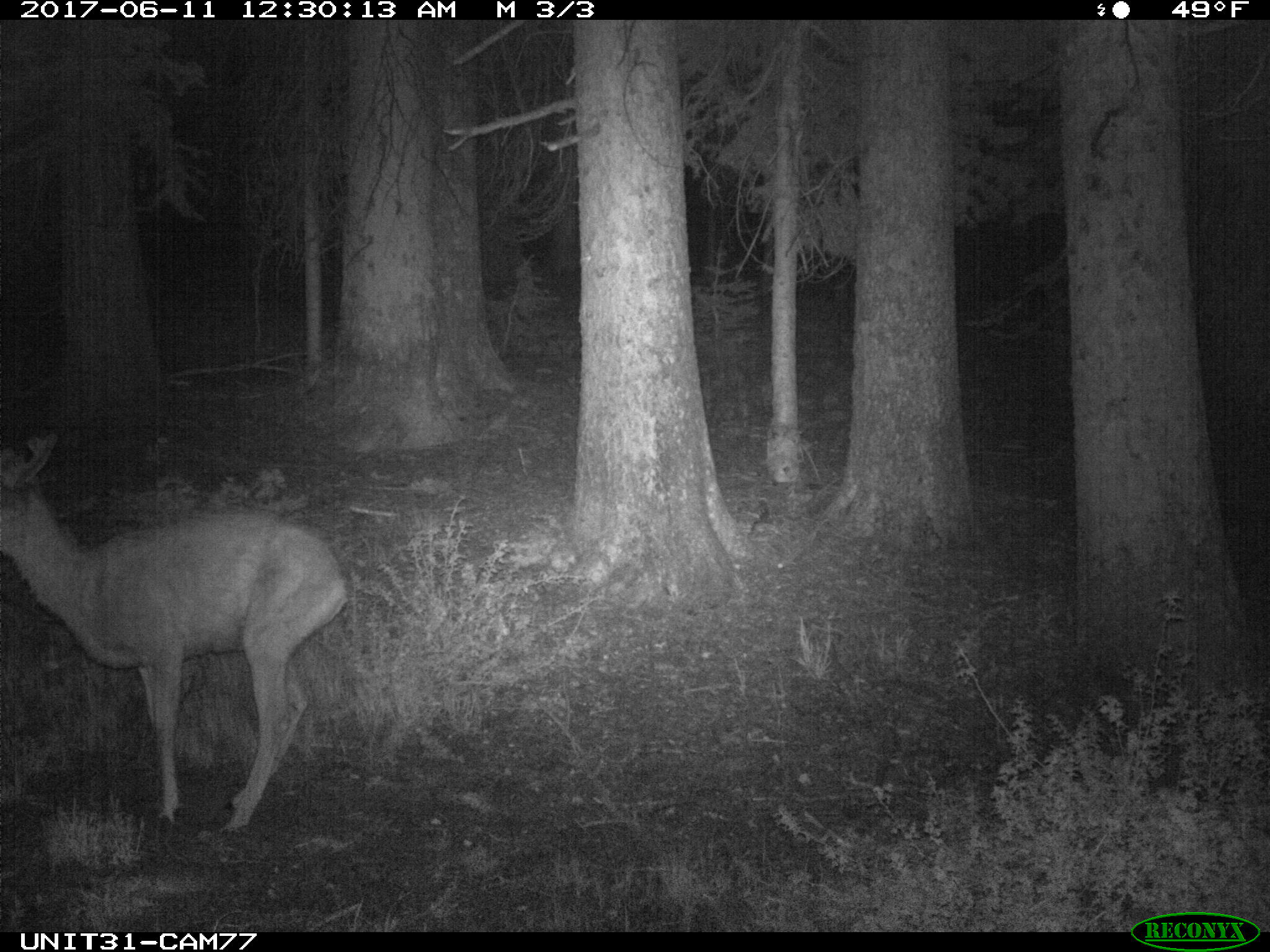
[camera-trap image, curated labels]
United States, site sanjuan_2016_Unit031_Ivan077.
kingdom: Animalia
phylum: Chordata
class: Mammalia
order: Artiodactyla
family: Cervidae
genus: Odocoileus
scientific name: Odocoileus hemionus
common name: mule deer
Odocoileus hemionus (mule deer).